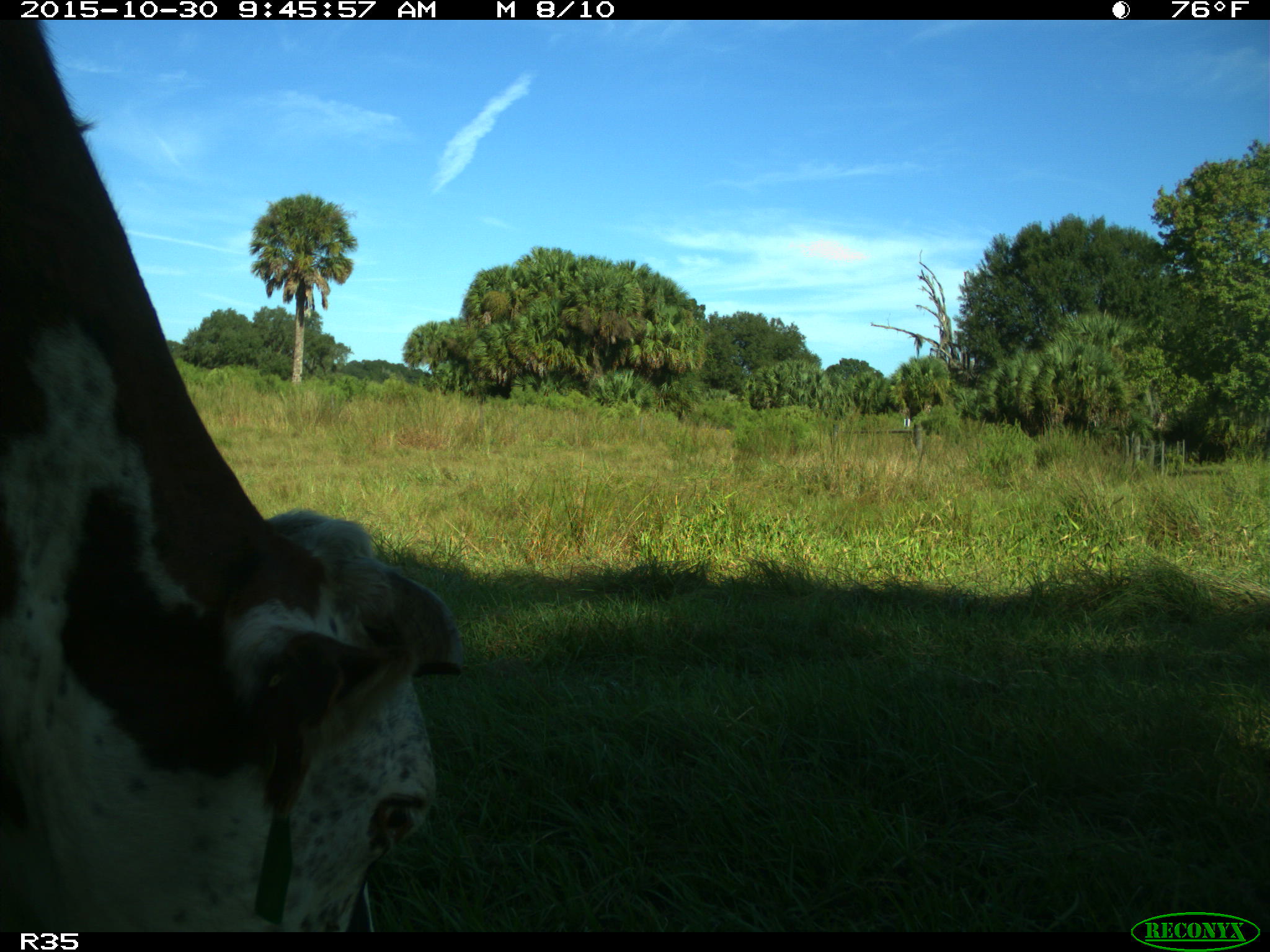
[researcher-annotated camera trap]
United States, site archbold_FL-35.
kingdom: Animalia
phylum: Chordata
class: Mammalia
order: Artiodactyla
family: Bovidae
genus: Bos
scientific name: Bos taurus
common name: domestic cow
Bos taurus (domestic cow).